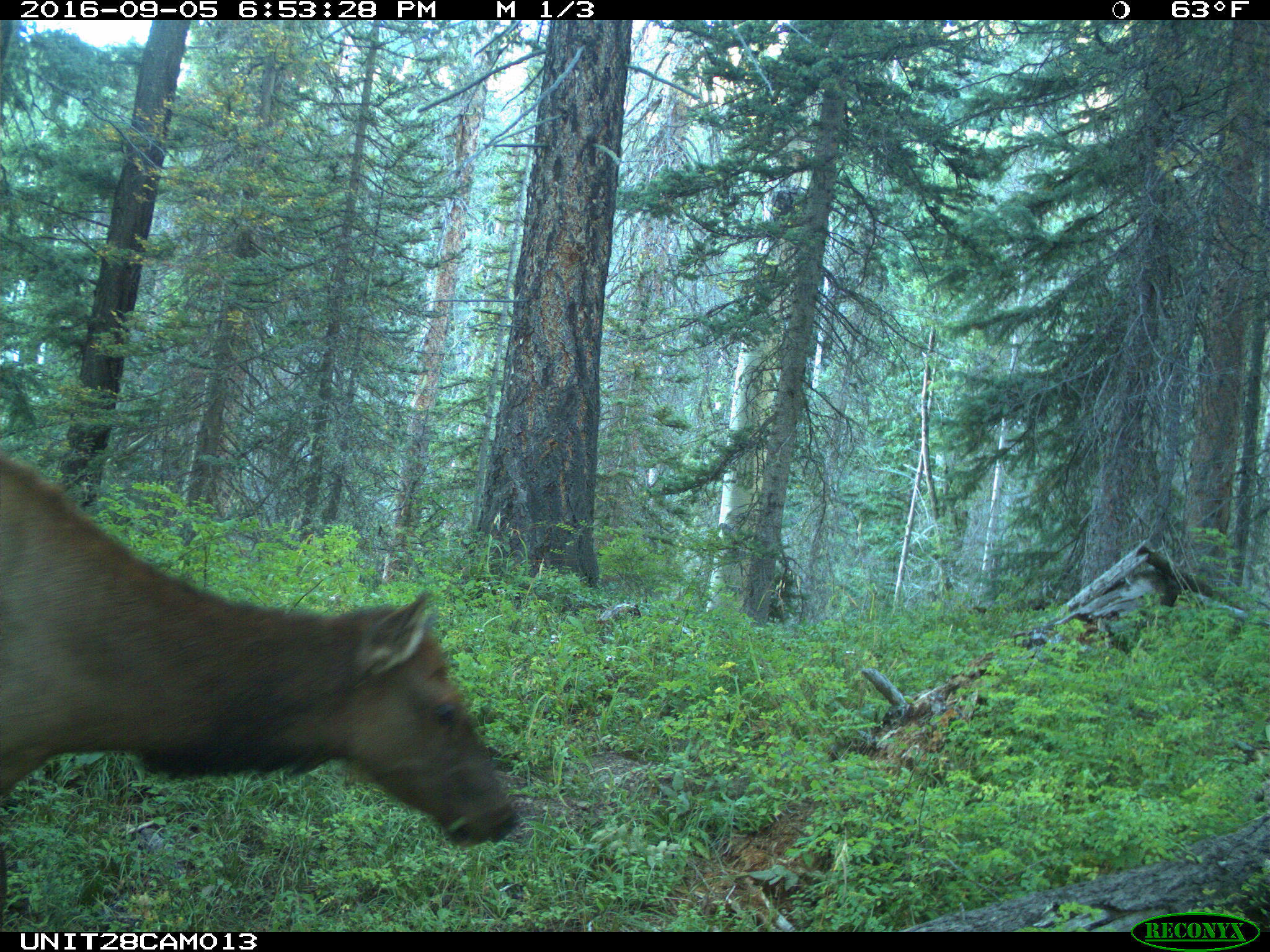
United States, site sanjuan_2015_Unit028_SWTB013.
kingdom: Animalia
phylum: Chordata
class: Mammalia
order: Artiodactyla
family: Cervidae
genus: Cervus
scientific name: Cervus elaphus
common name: red deer